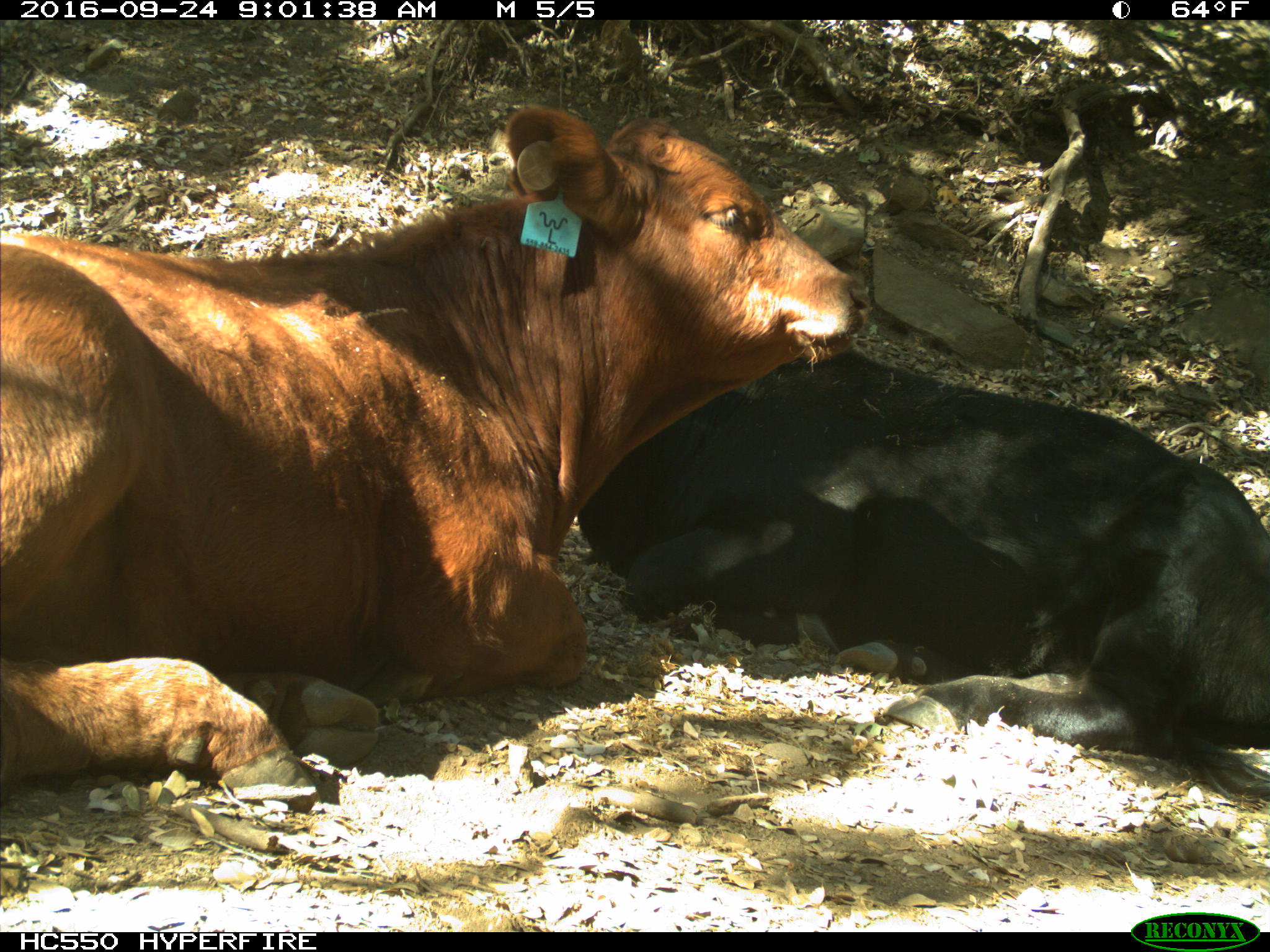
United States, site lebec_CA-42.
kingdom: Animalia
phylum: Chordata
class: Mammalia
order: Artiodactyla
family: Bovidae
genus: Bos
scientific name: Bos taurus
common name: domestic cow